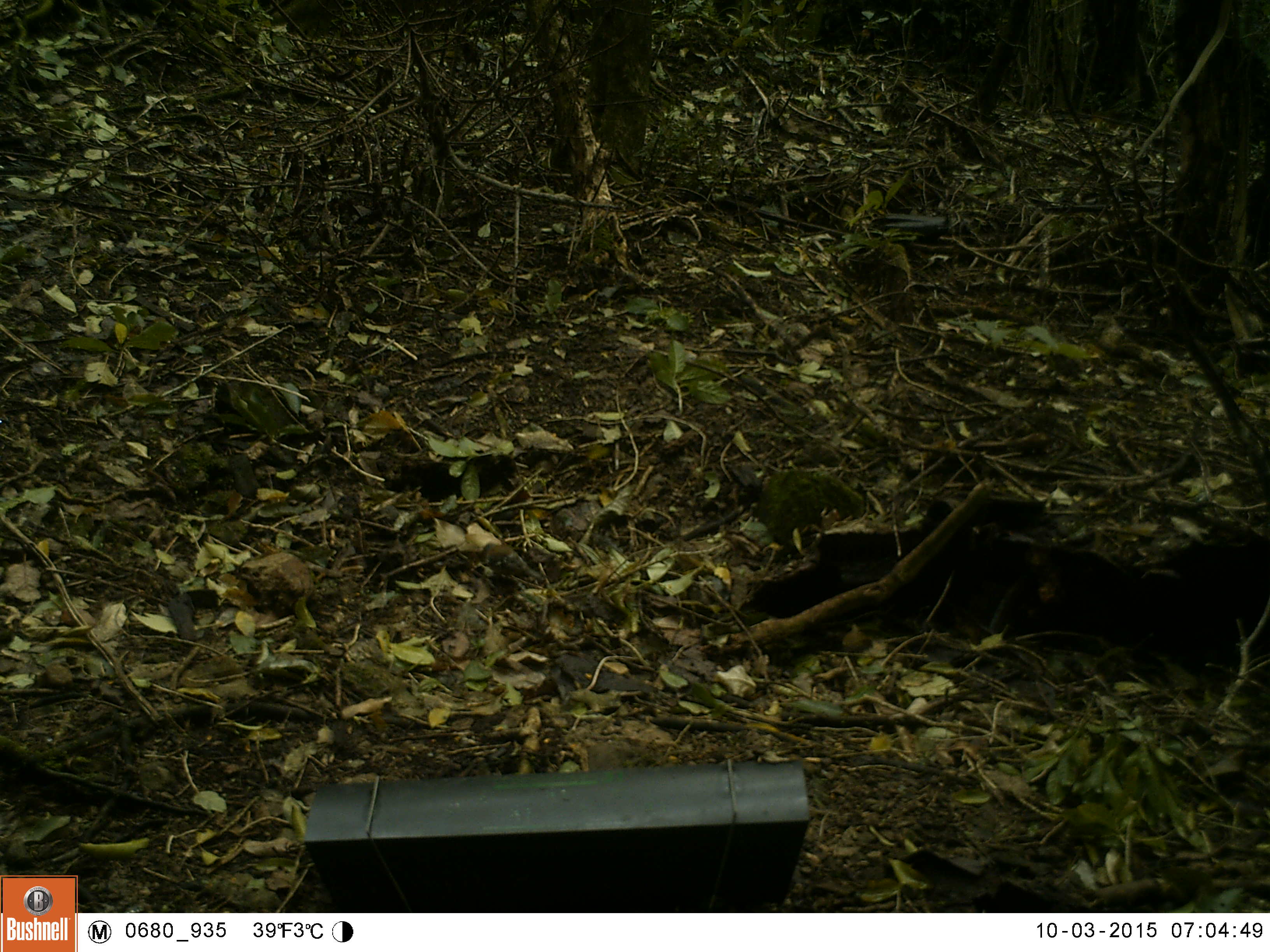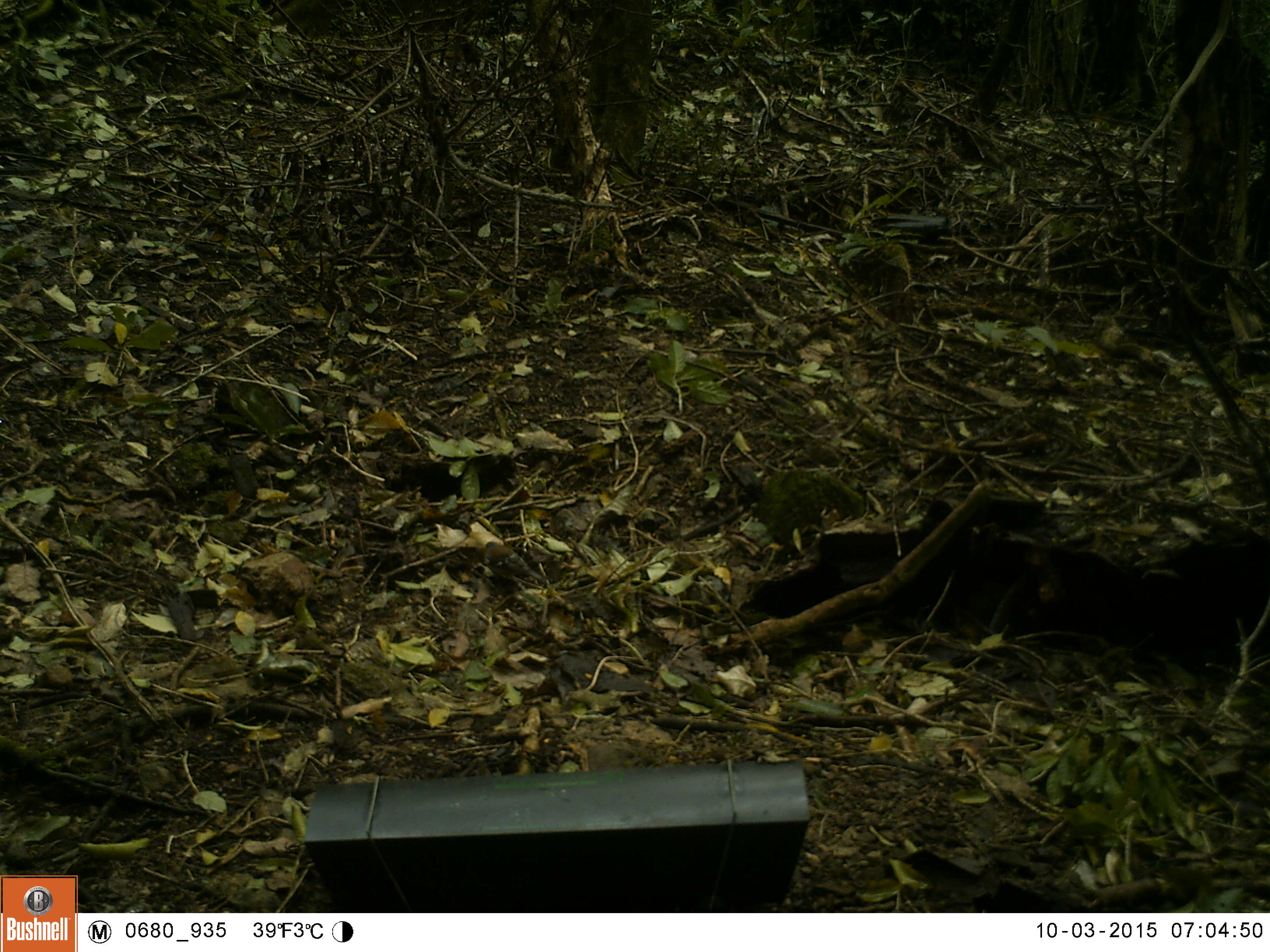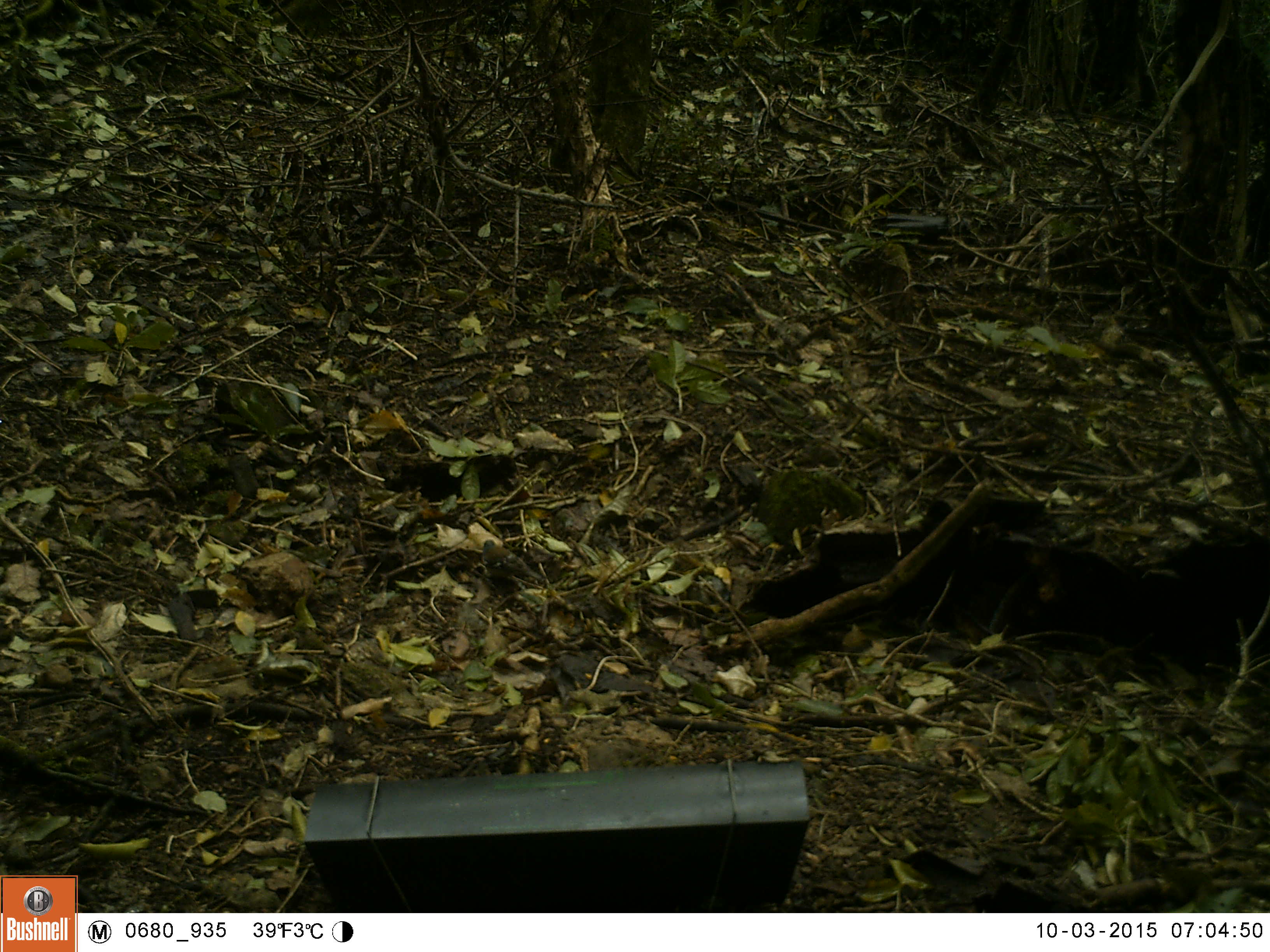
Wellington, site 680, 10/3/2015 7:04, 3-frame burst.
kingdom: Animalia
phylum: Chordata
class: Aves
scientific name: Aves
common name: bird